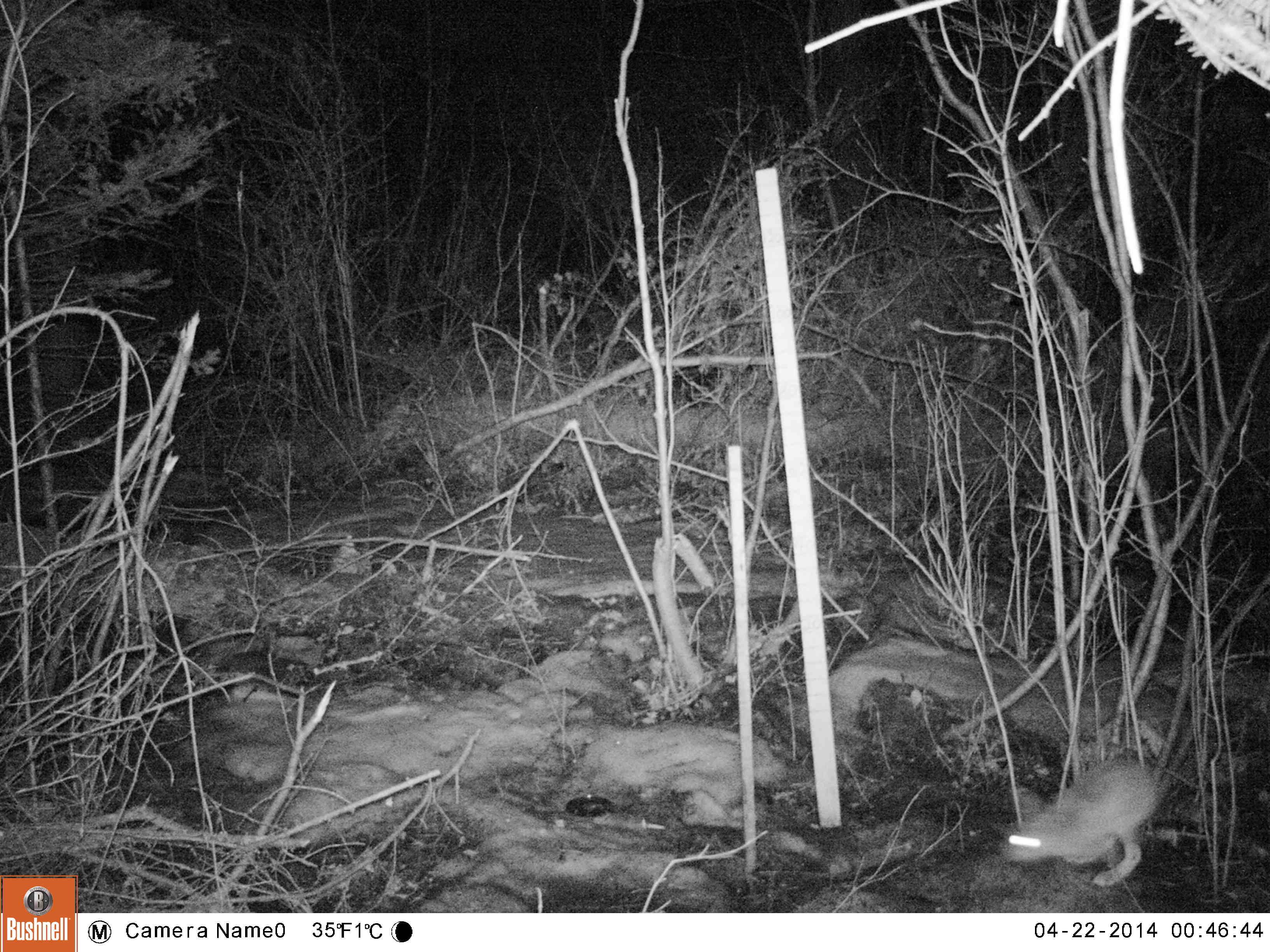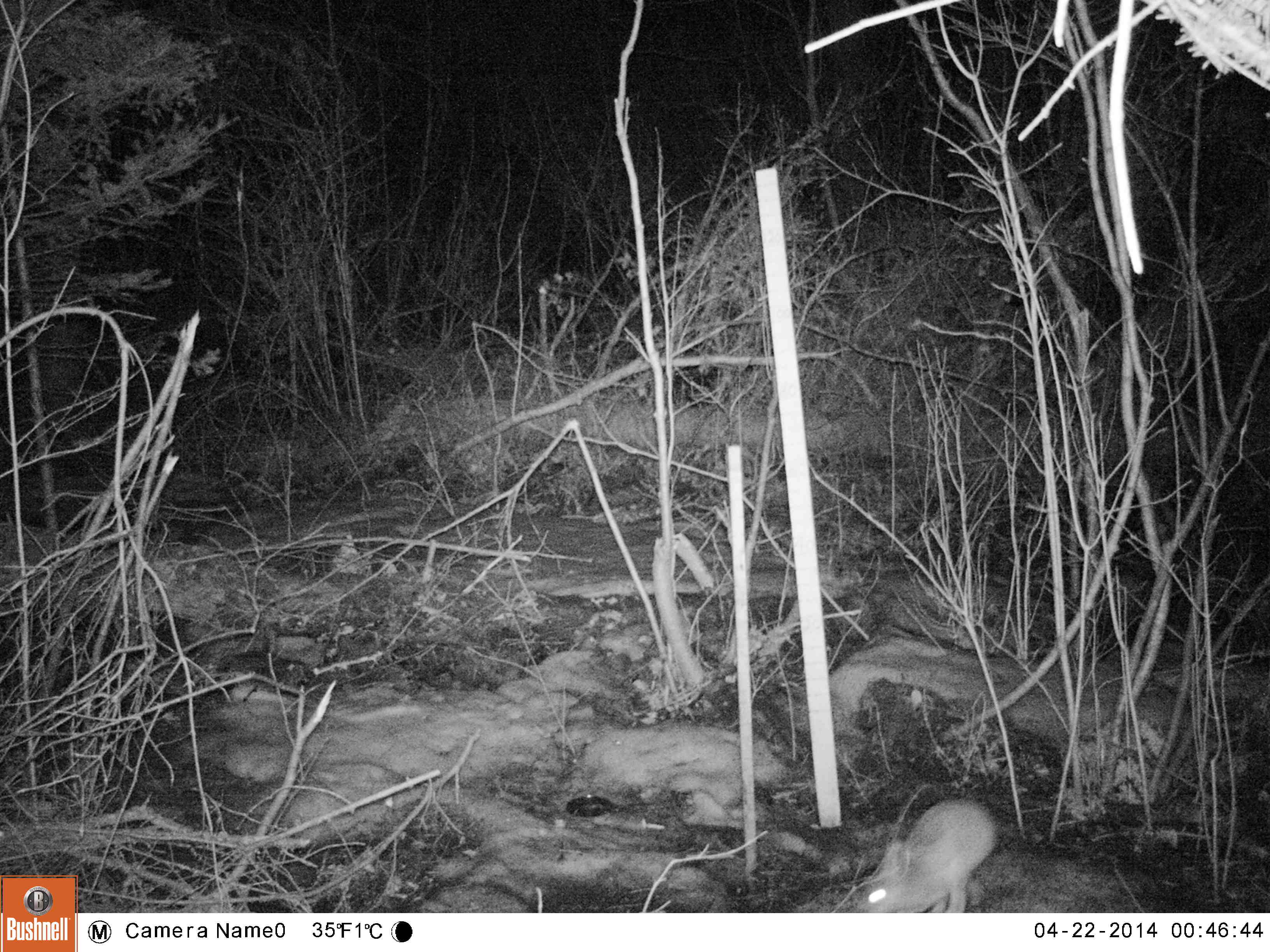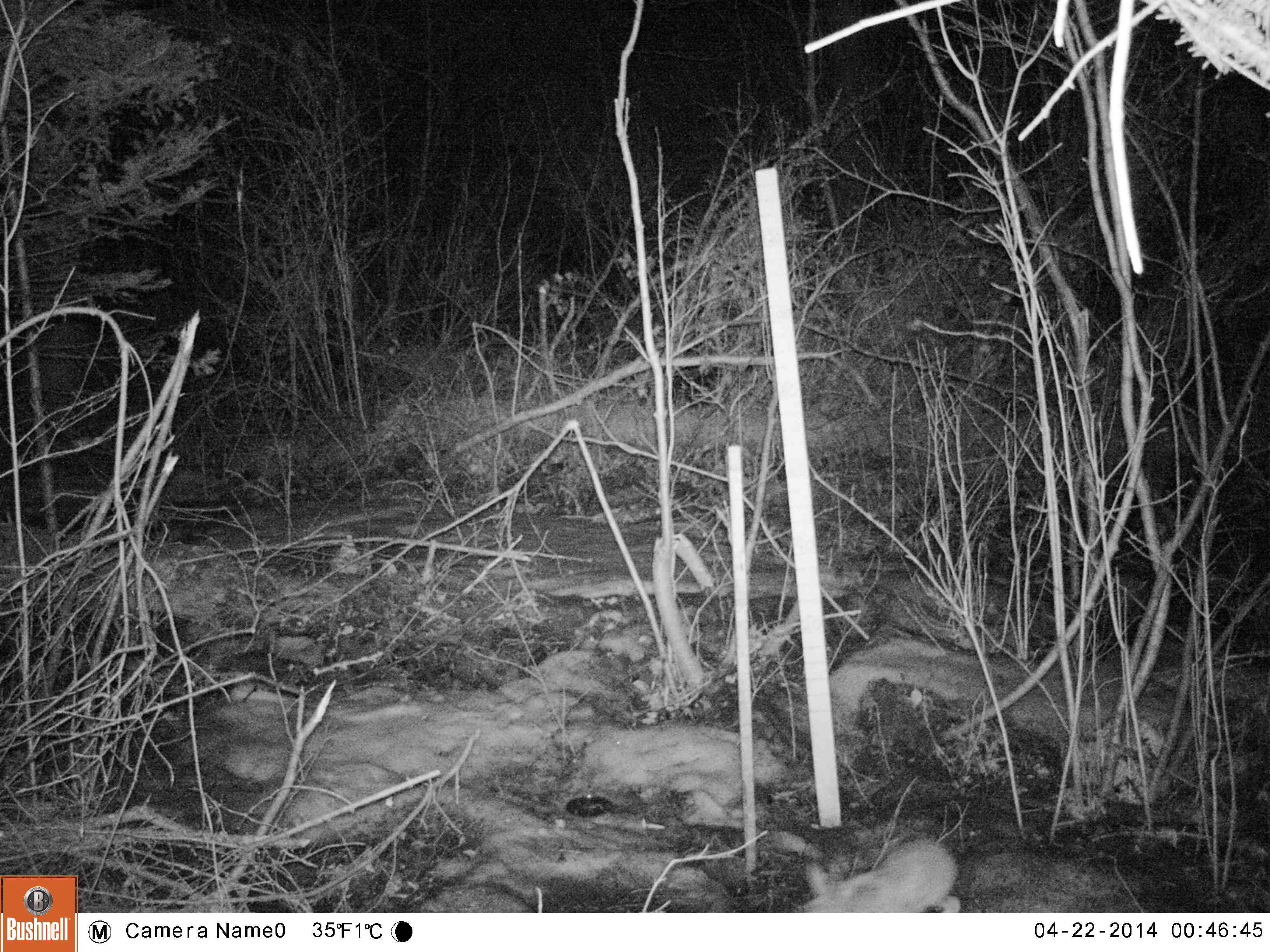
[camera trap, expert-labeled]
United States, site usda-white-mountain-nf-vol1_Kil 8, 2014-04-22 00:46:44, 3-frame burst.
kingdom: Animalia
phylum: Chordata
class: Mammalia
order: Lagomorpha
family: Leporidae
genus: Lepus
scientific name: Lepus americanus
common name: snowshoe hare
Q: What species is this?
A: Snowshoe hare (Lepus americanus).